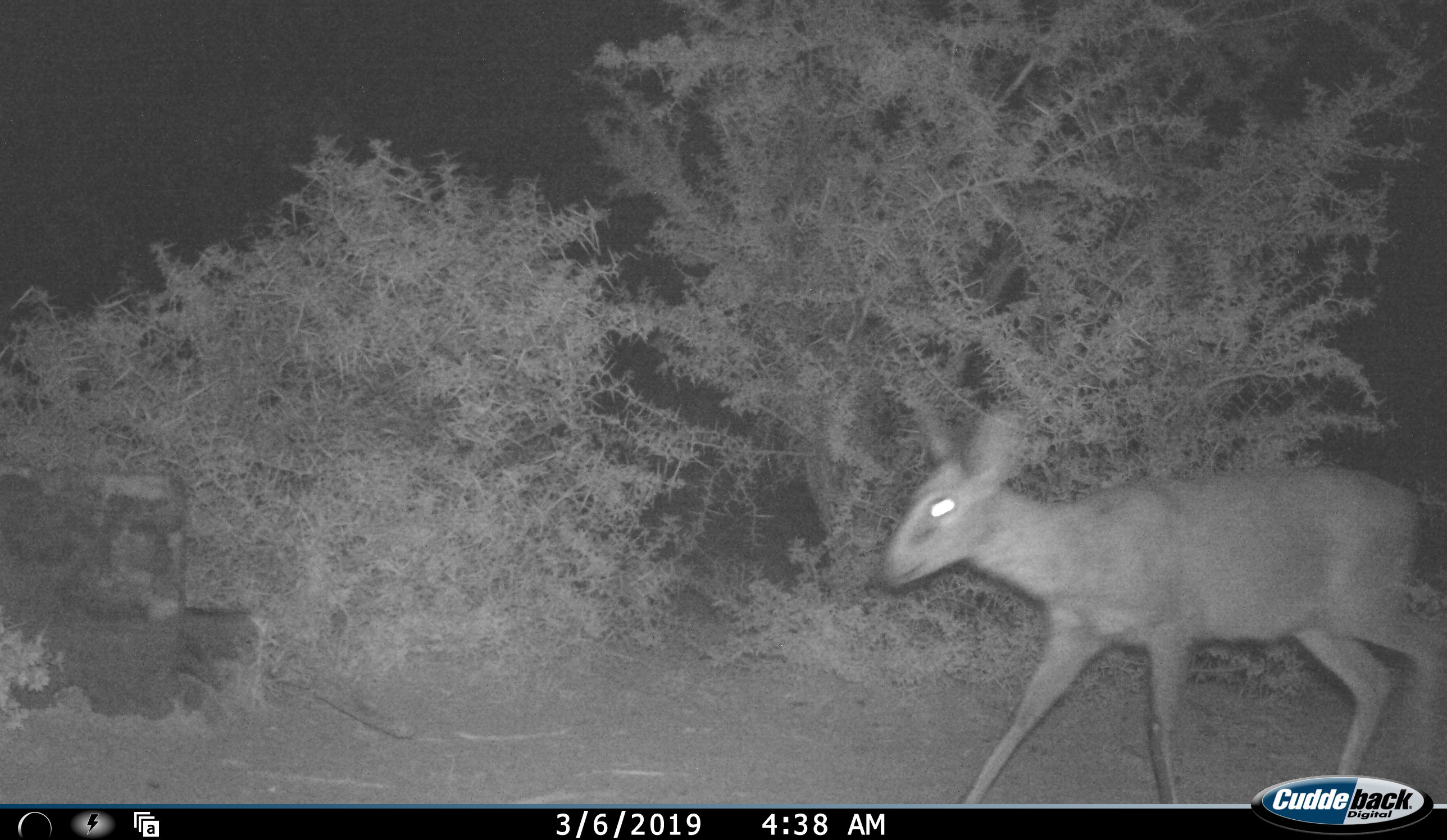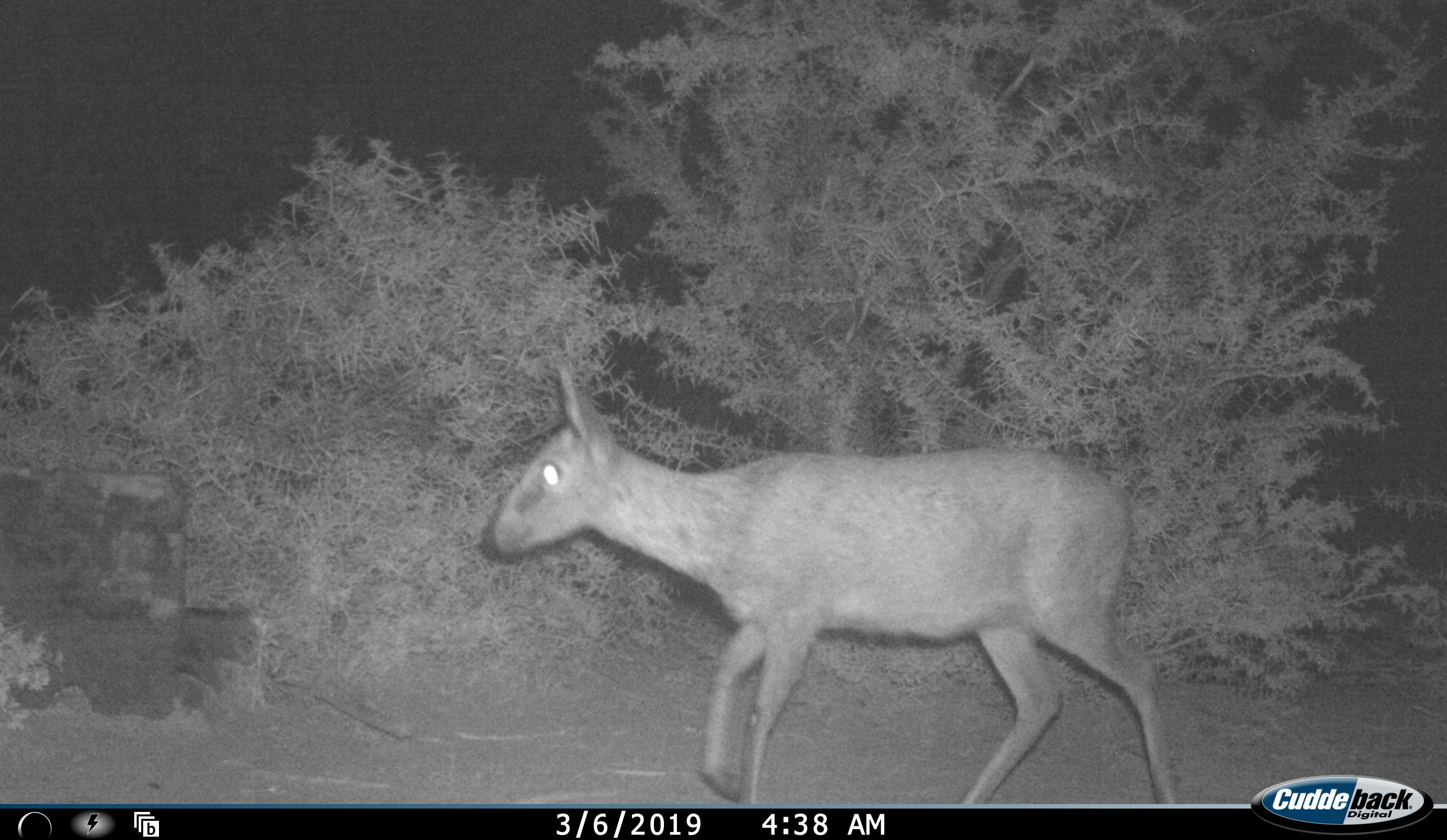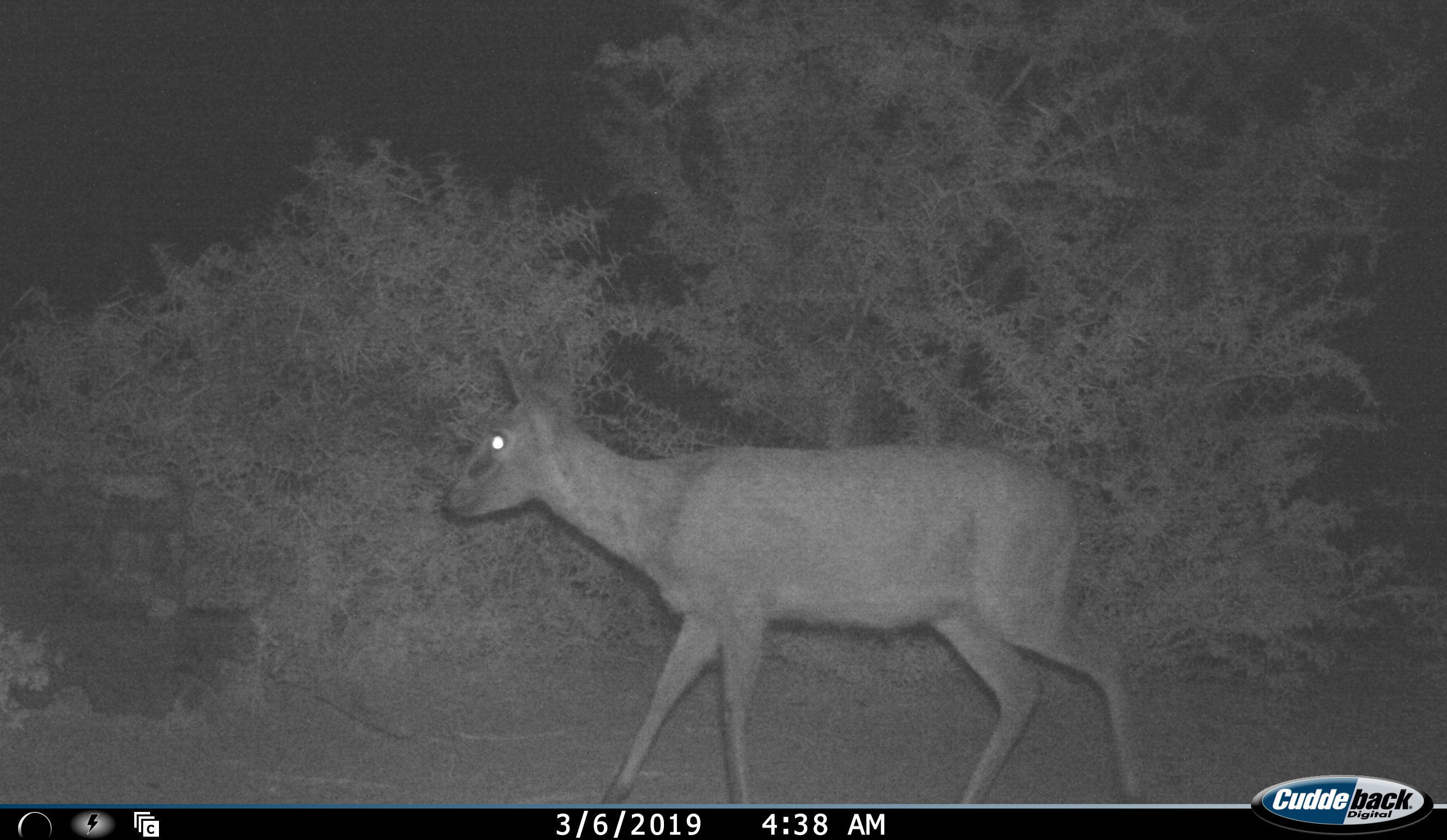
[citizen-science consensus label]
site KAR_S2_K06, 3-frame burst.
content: unidentified animal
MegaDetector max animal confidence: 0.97